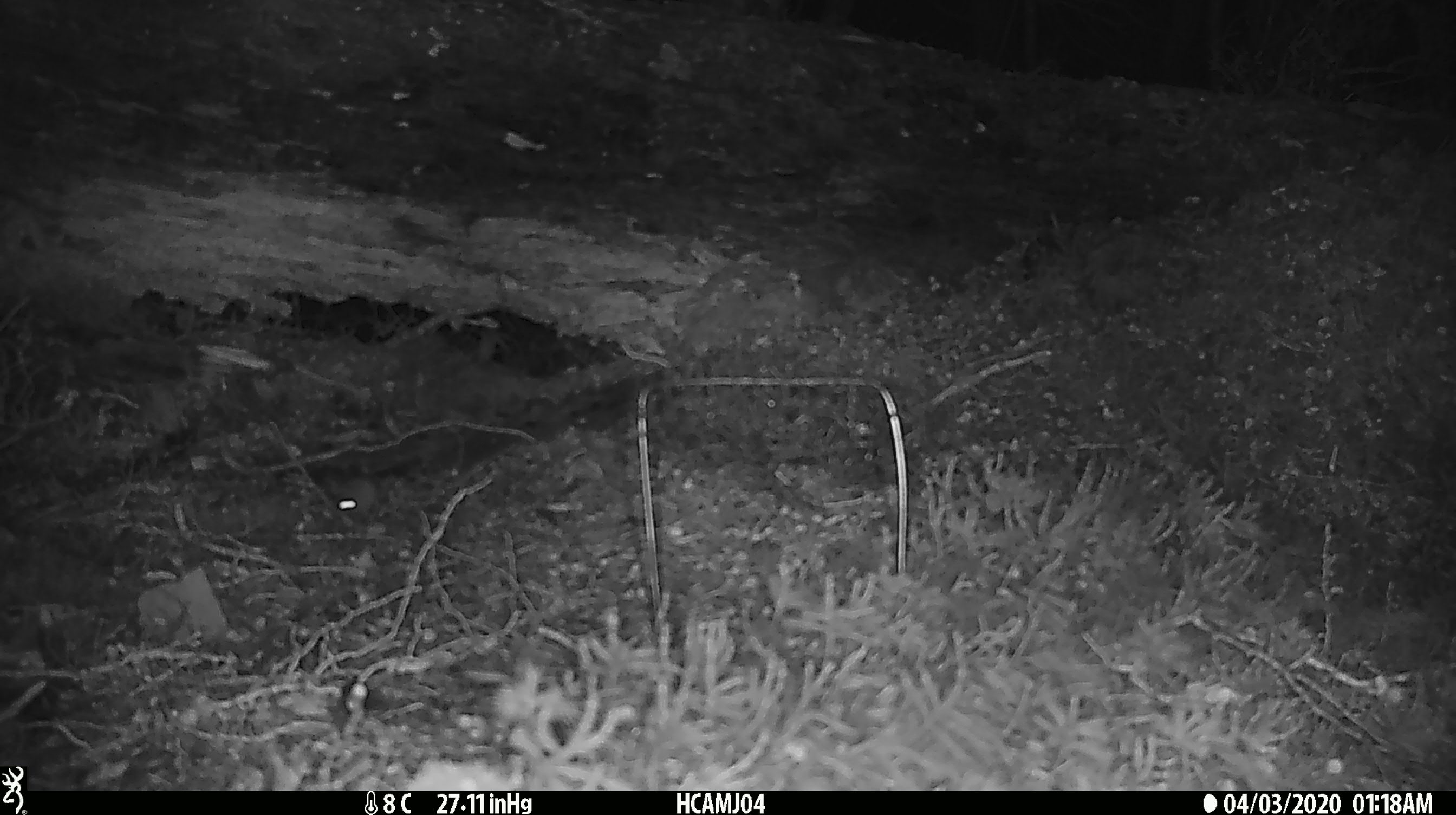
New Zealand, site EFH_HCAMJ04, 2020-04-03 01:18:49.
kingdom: Animalia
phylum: Chordata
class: Mammalia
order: Rodentia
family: Muridae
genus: Mus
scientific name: Mus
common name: mouse